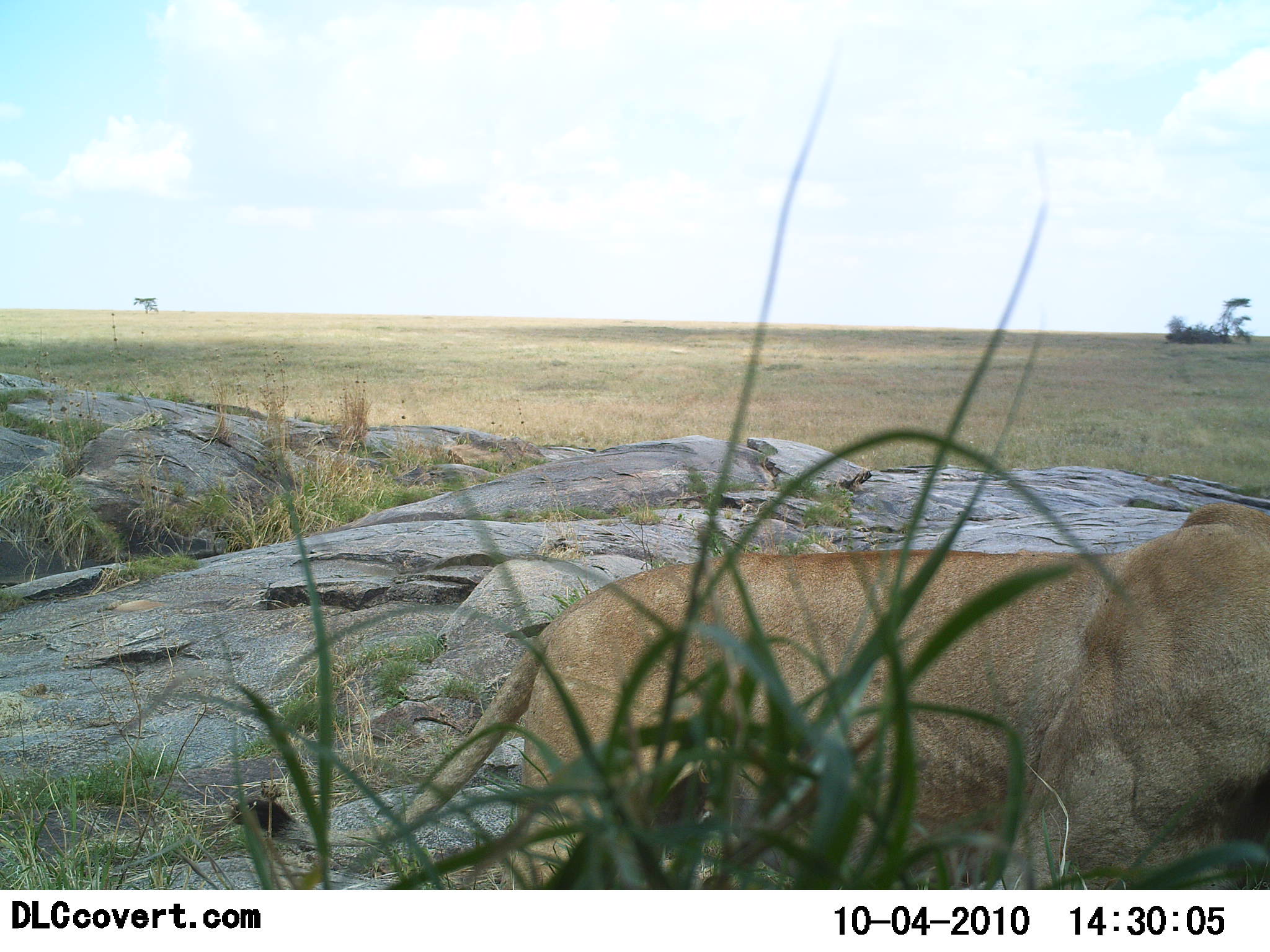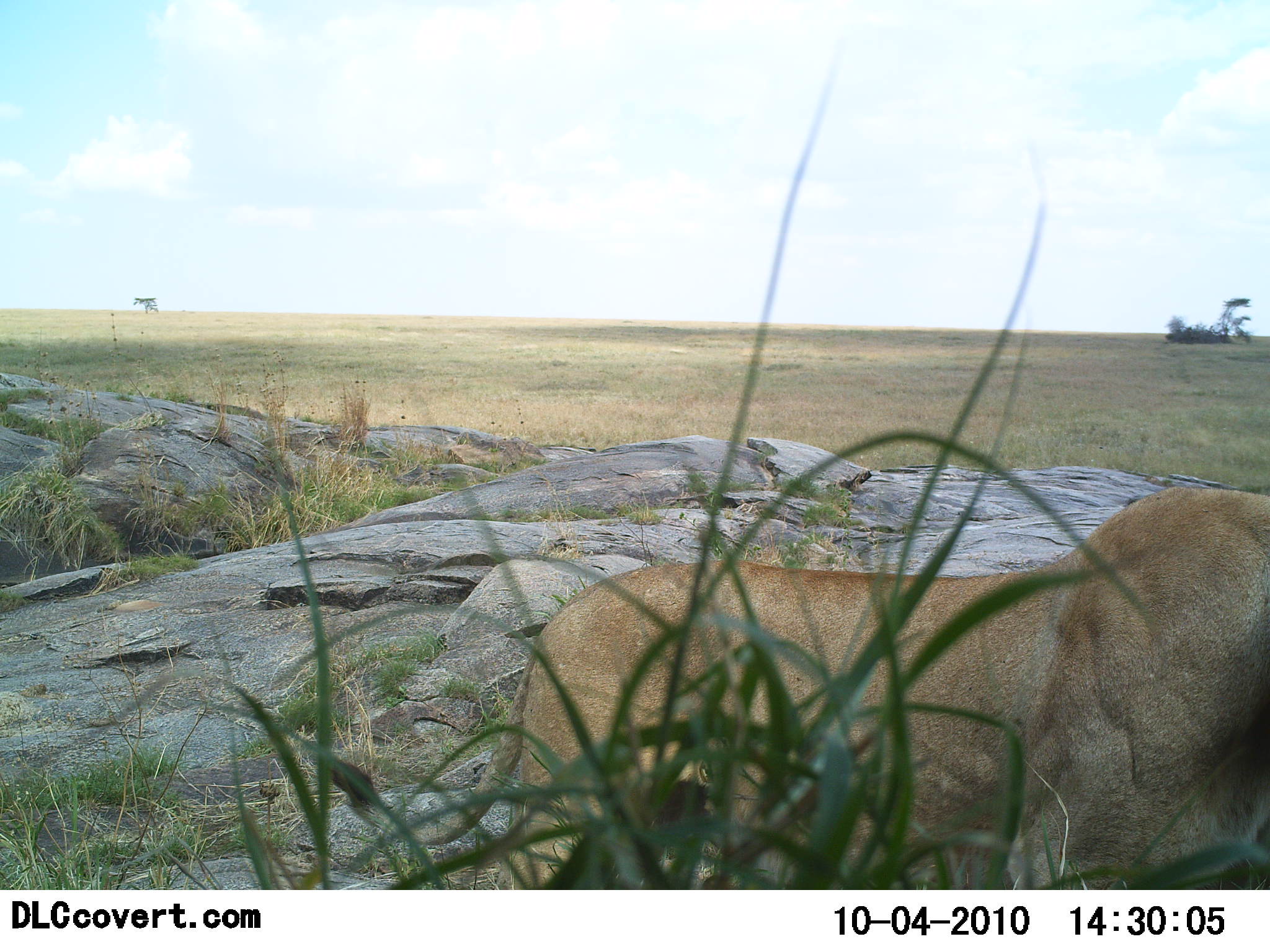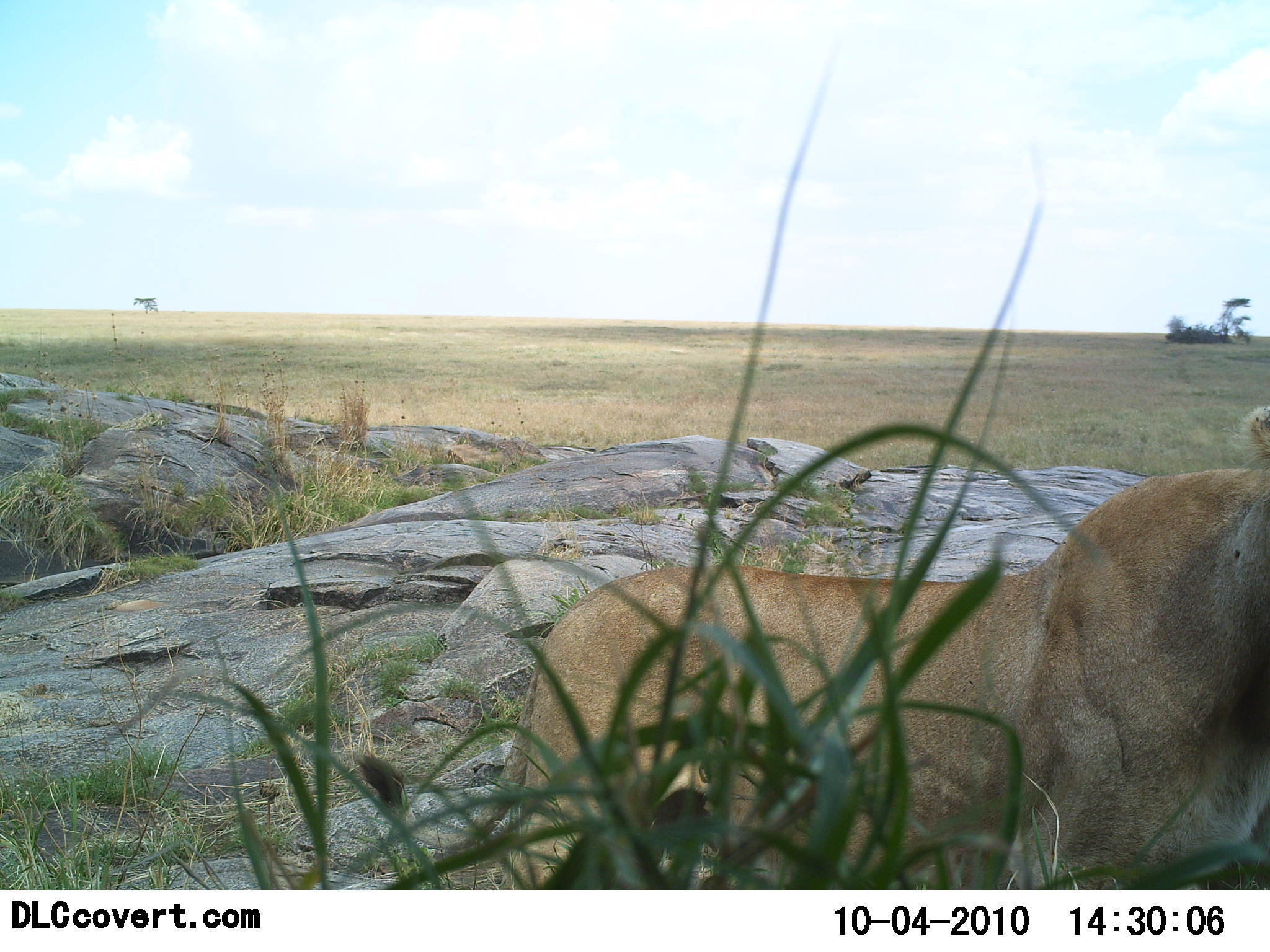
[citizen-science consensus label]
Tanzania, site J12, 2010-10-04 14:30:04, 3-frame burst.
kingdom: Animalia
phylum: Chordata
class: Mammalia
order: Carnivora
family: Felidae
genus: Panthera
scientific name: Panthera leo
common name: lion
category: lionfemale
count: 1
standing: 42%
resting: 17%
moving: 33%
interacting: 0%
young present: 0%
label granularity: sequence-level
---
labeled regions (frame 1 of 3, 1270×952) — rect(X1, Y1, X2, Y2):
animal: rect(232, 505, 1269, 889)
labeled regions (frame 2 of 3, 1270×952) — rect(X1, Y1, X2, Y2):
animal: rect(315, 487, 1269, 889)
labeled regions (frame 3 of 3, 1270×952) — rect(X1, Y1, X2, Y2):
animal: rect(353, 407, 1270, 889)